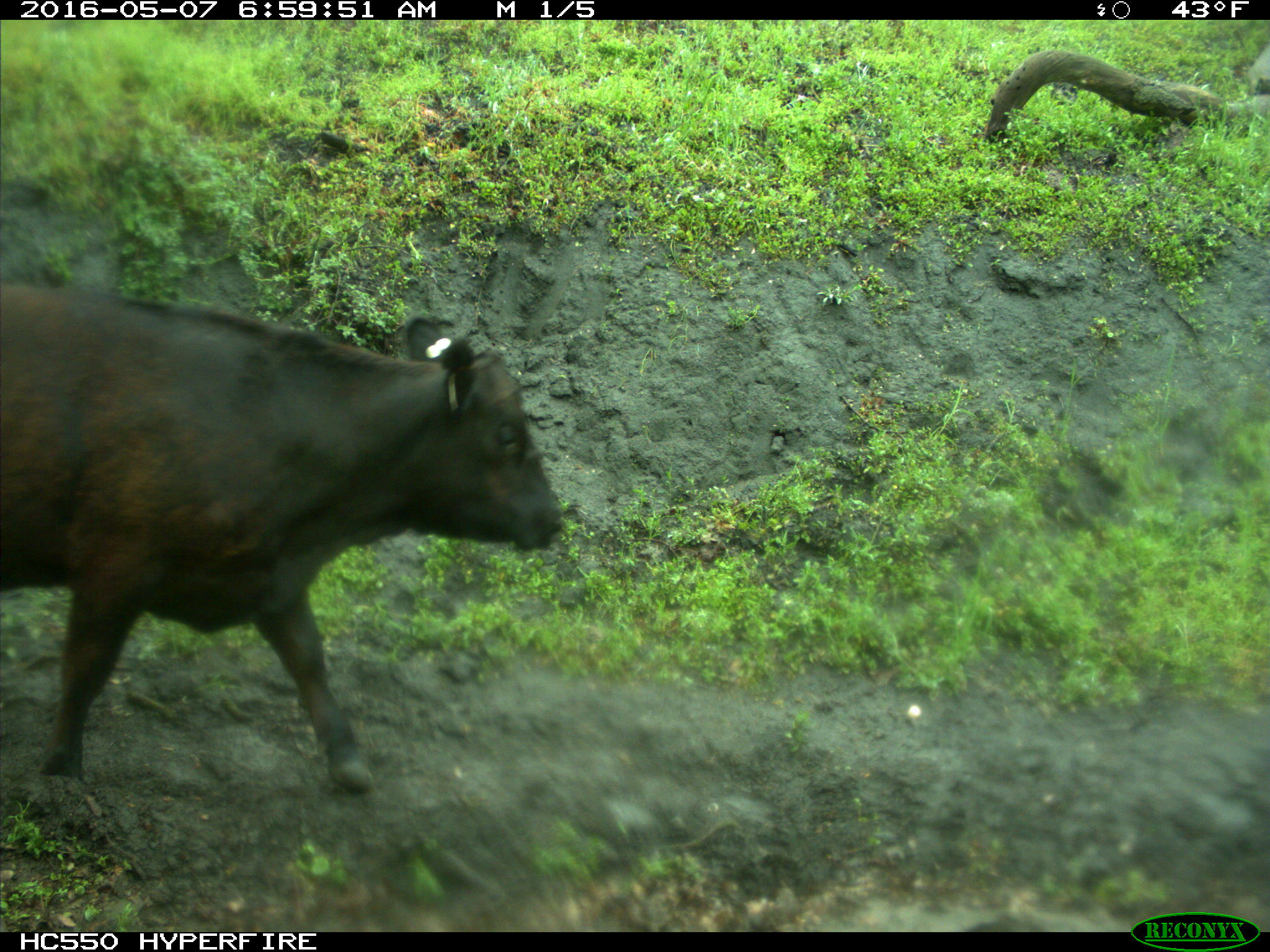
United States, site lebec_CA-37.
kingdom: Animalia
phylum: Chordata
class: Mammalia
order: Artiodactyla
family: Bovidae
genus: Bos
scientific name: Bos taurus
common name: domestic cow